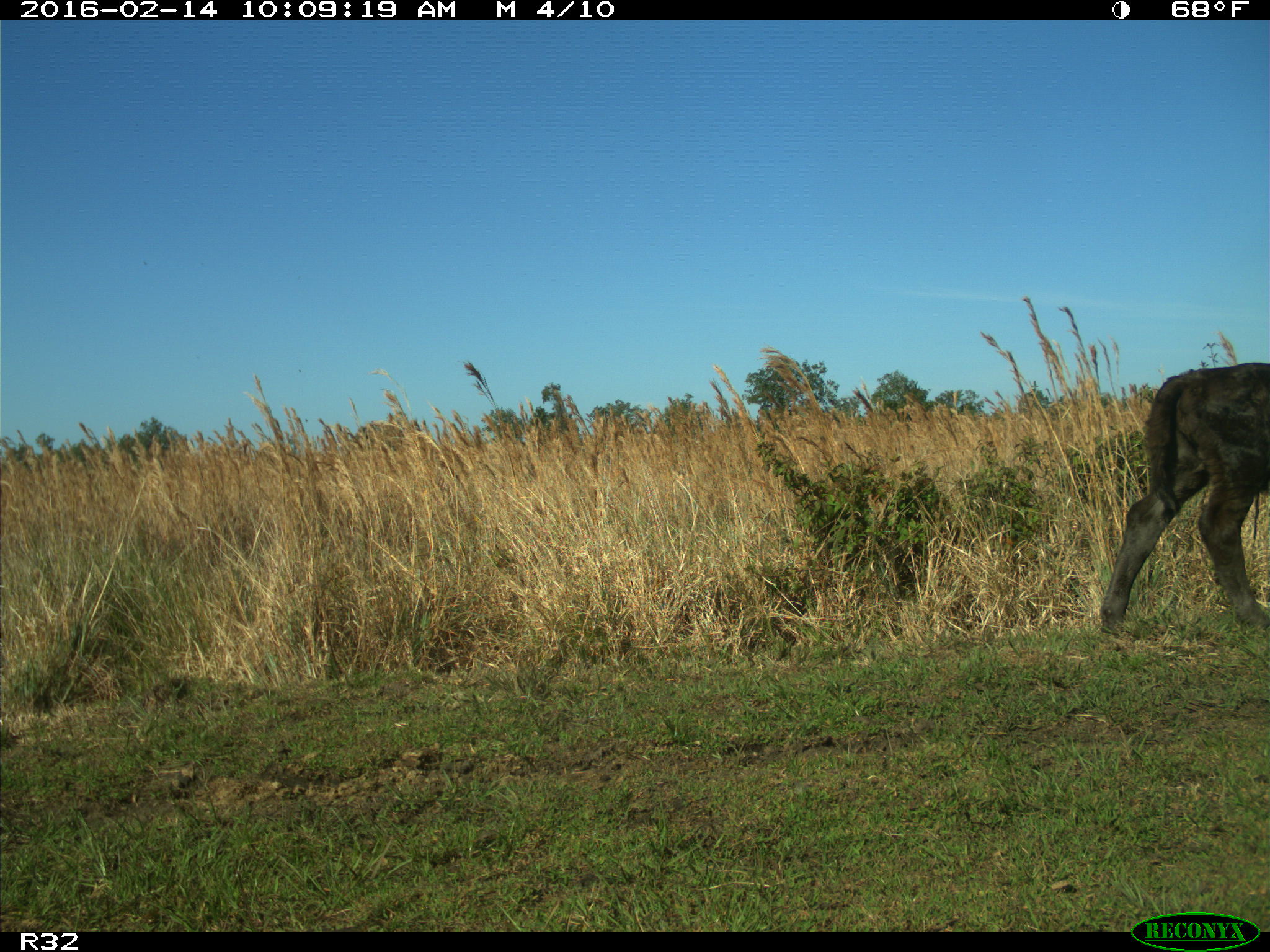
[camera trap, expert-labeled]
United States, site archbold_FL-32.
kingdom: Animalia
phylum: Chordata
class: Mammalia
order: Artiodactyla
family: Bovidae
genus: Bos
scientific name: Bos taurus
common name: domestic cow